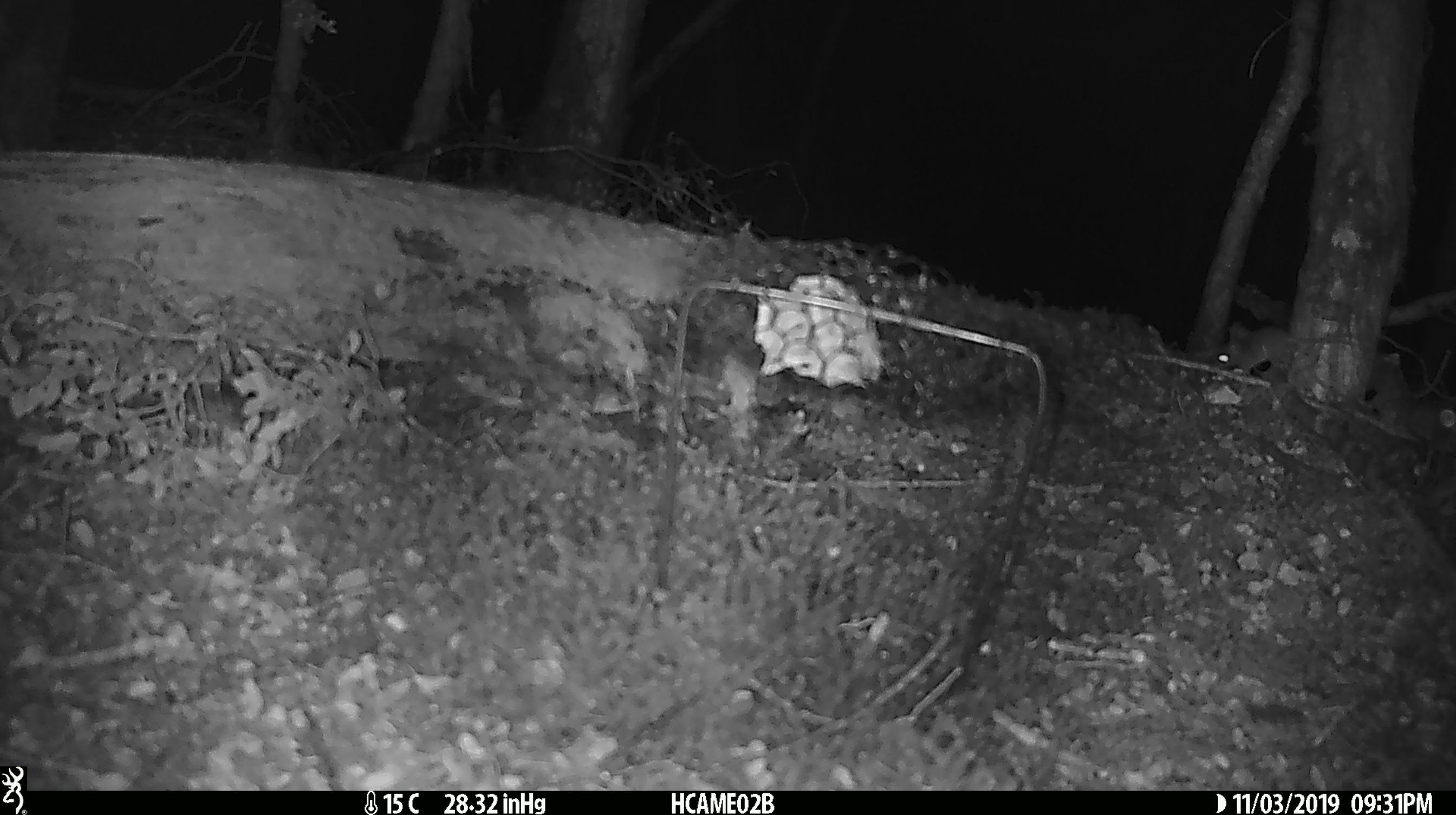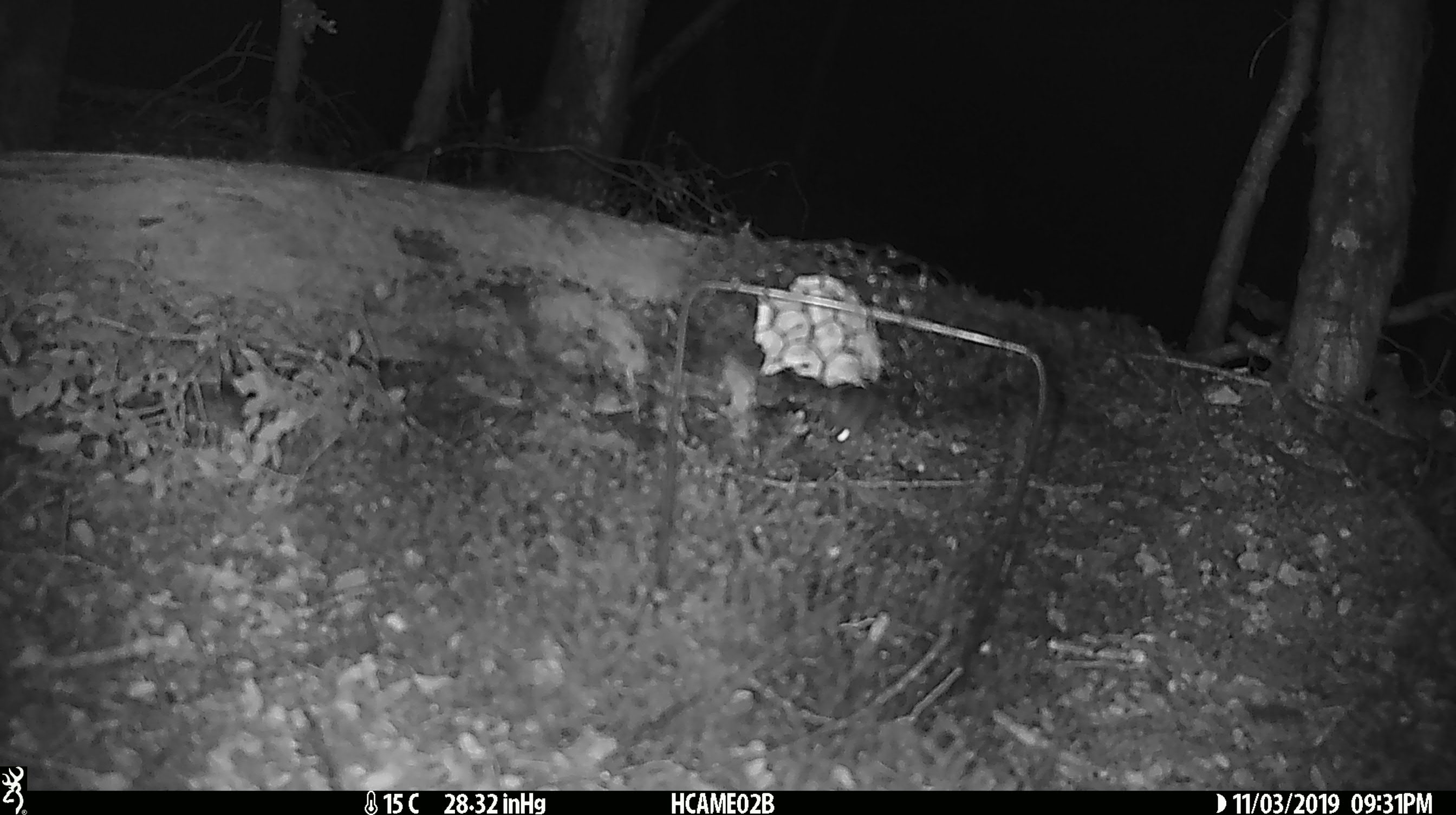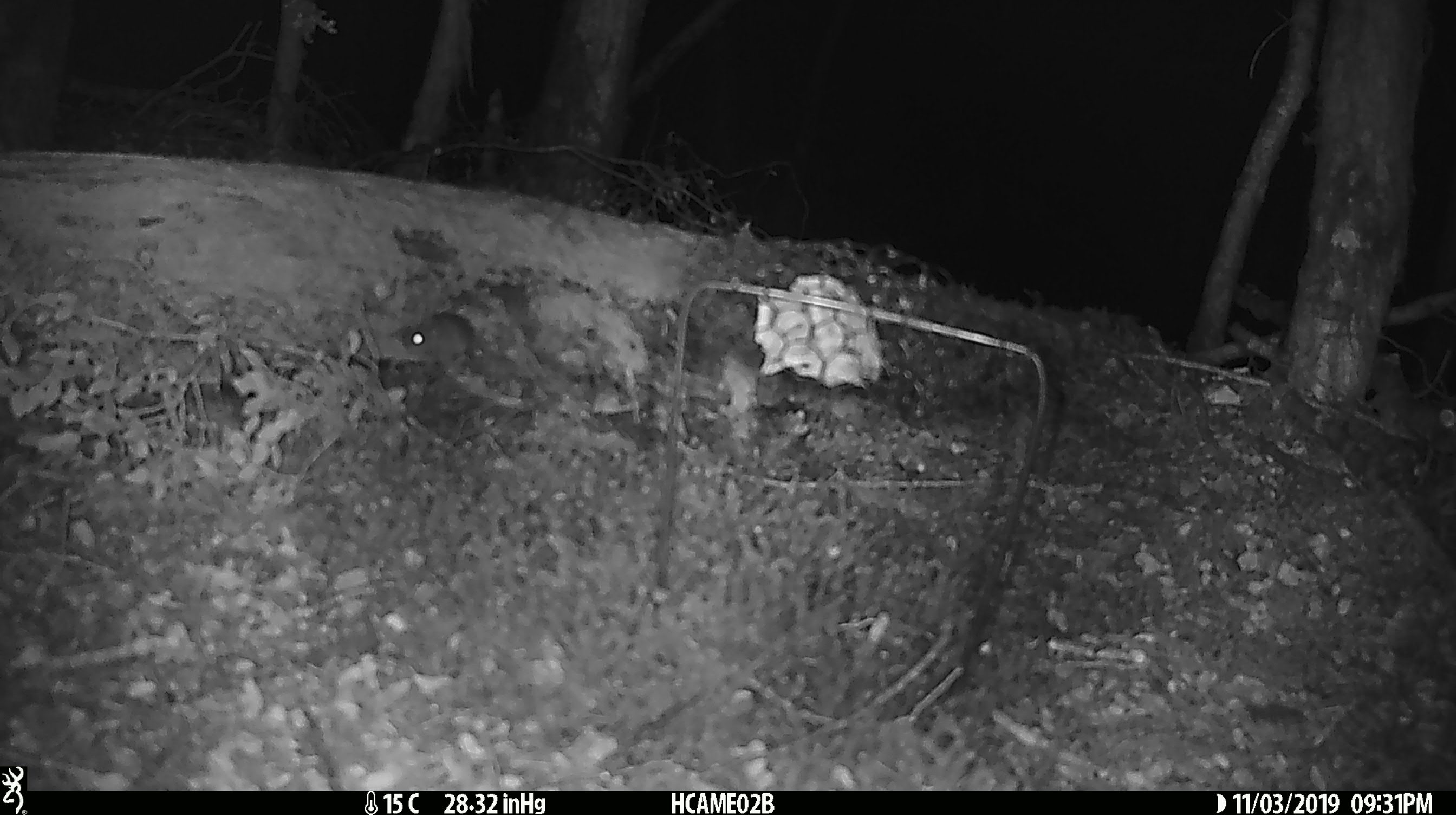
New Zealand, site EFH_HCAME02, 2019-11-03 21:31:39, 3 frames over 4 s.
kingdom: Animalia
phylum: Chordata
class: Mammalia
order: Rodentia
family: Muridae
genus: Mus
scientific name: Mus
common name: mouse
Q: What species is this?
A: Mouse (Mus).